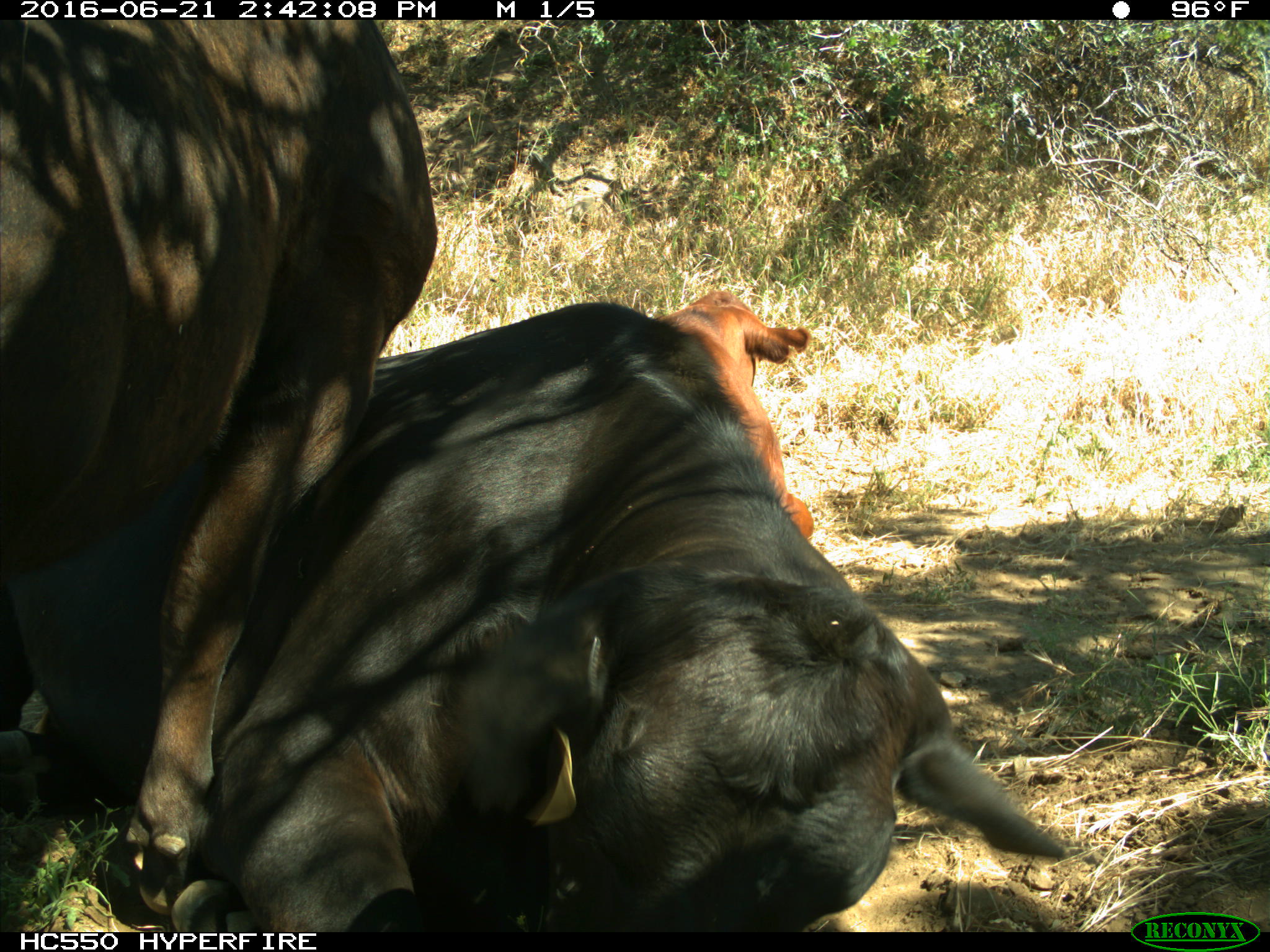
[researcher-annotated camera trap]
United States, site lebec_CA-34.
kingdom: Animalia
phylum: Chordata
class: Mammalia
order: Artiodactyla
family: Bovidae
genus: Bos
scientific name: Bos taurus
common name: domestic cow